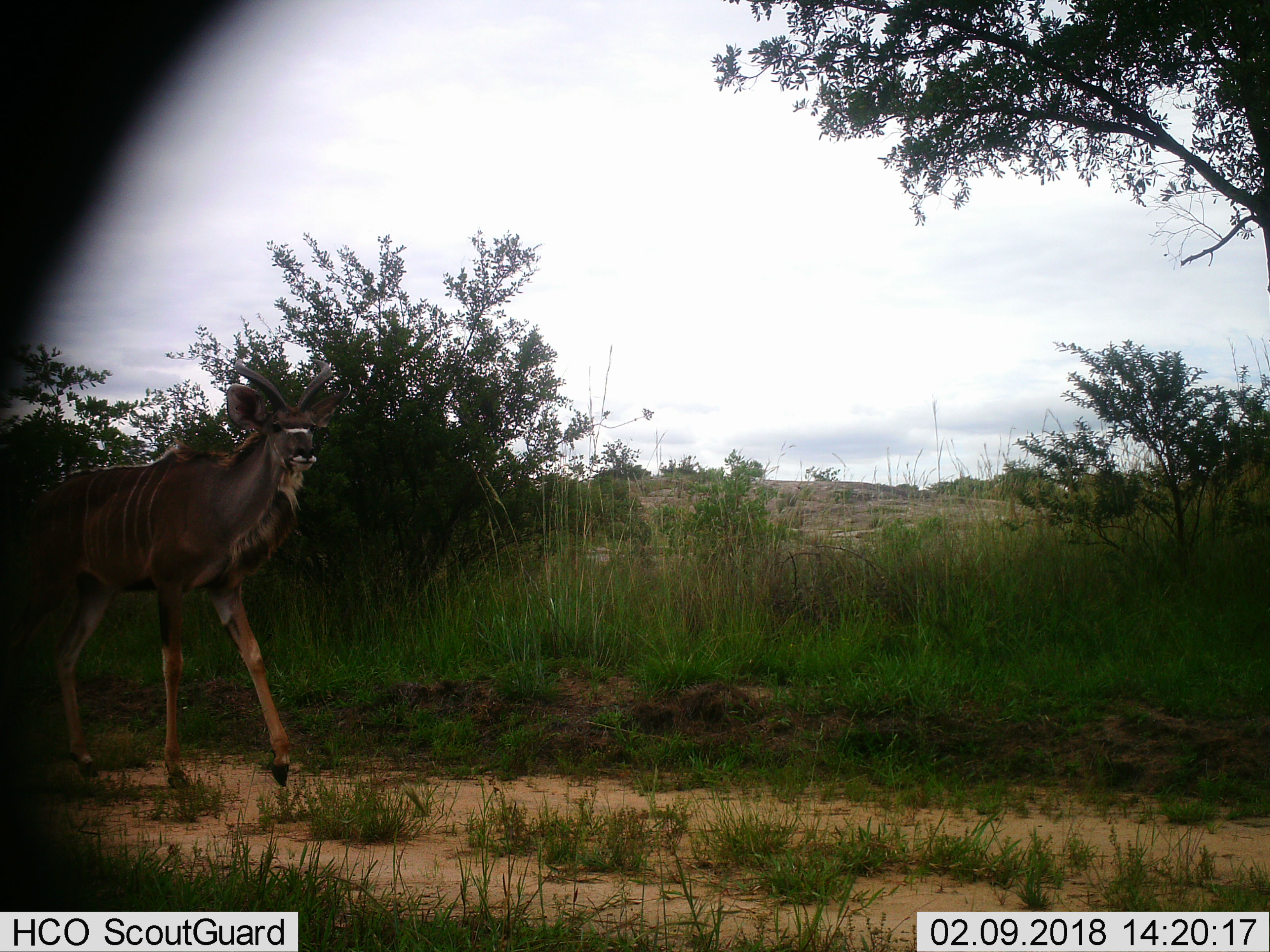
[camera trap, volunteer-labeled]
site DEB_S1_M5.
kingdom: Animalia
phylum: Chordata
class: Mammalia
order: Artiodactyla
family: Bovidae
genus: Tragelaphus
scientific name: Tragelaphus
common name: kudu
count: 1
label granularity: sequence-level